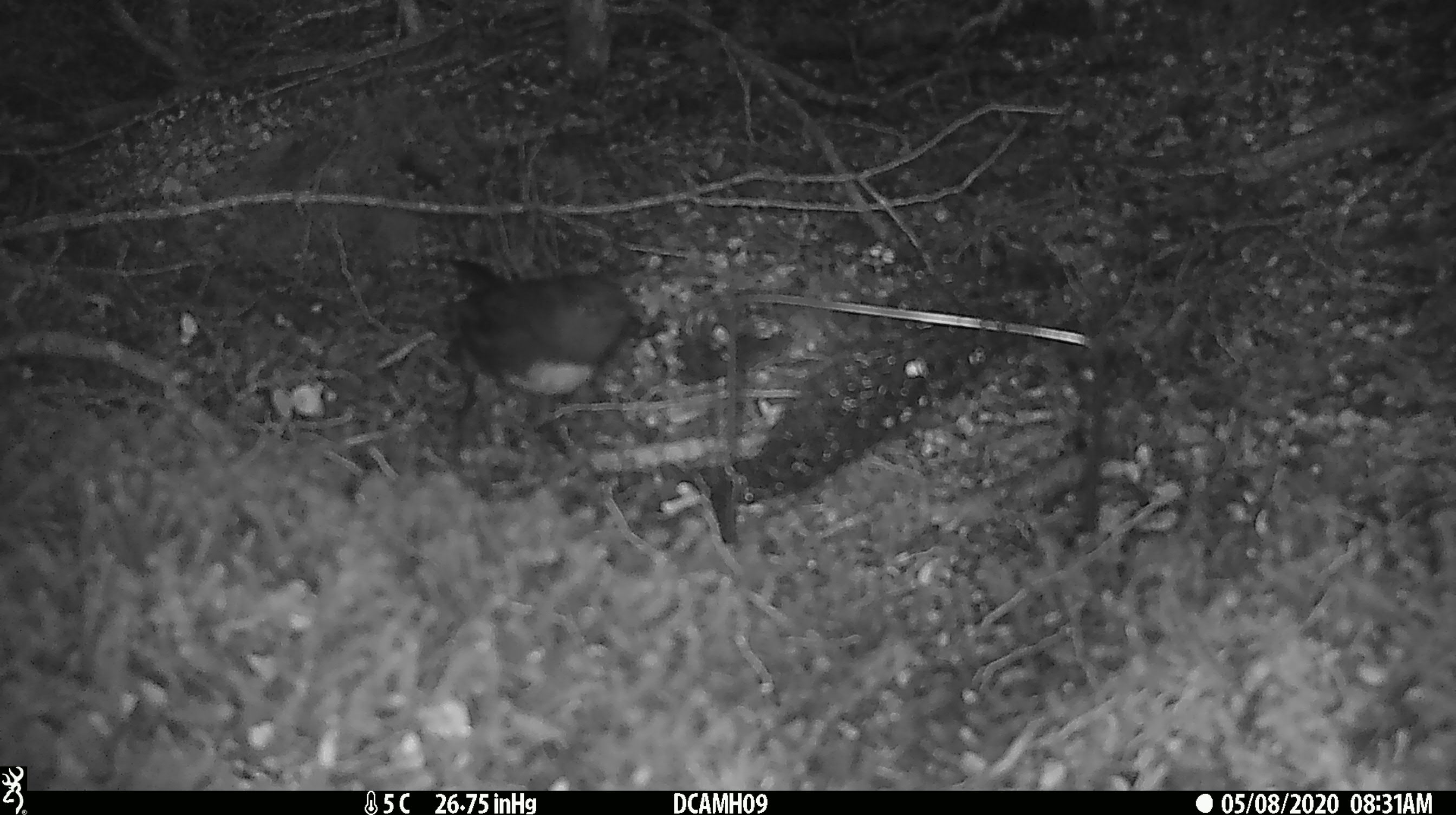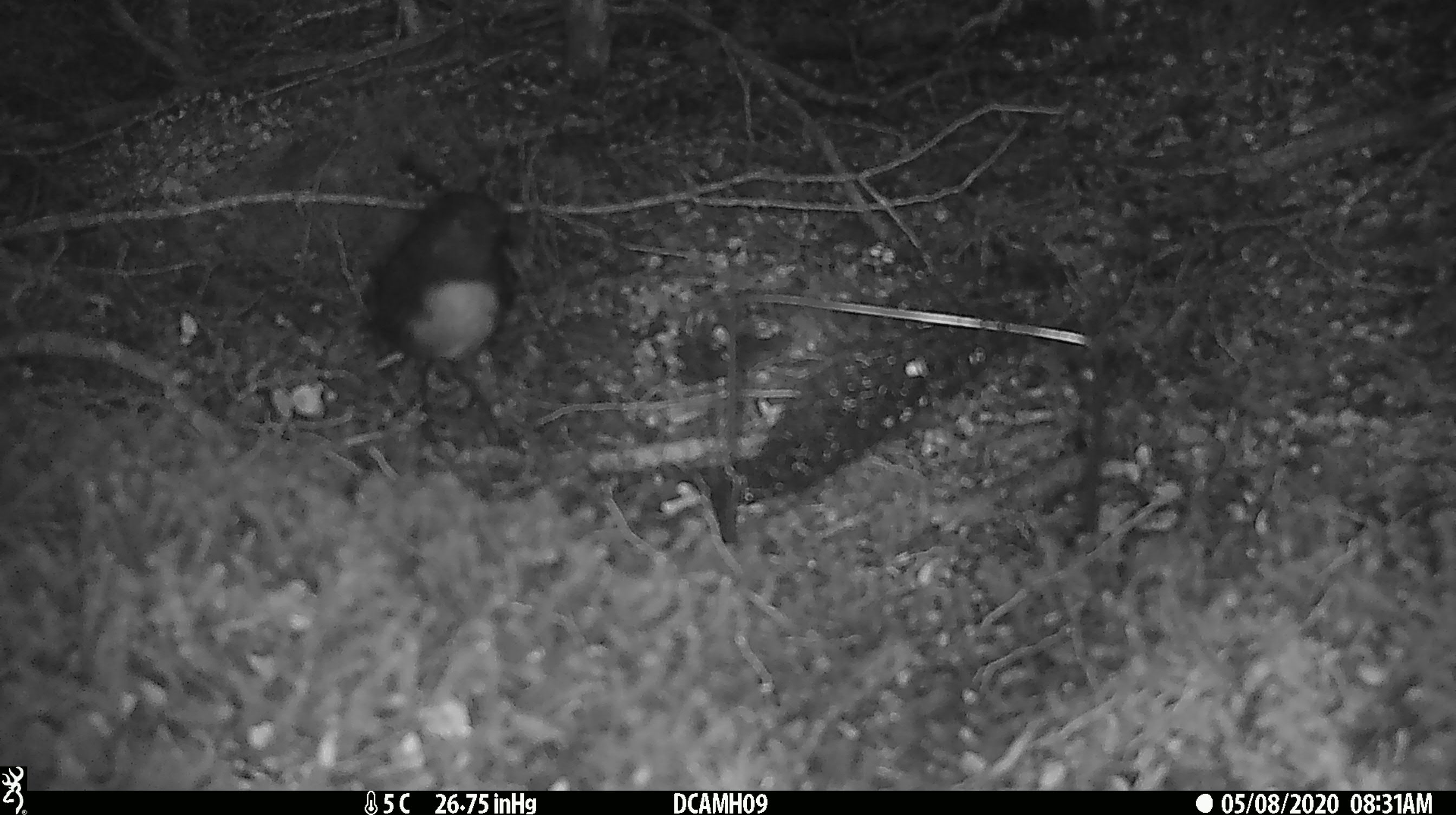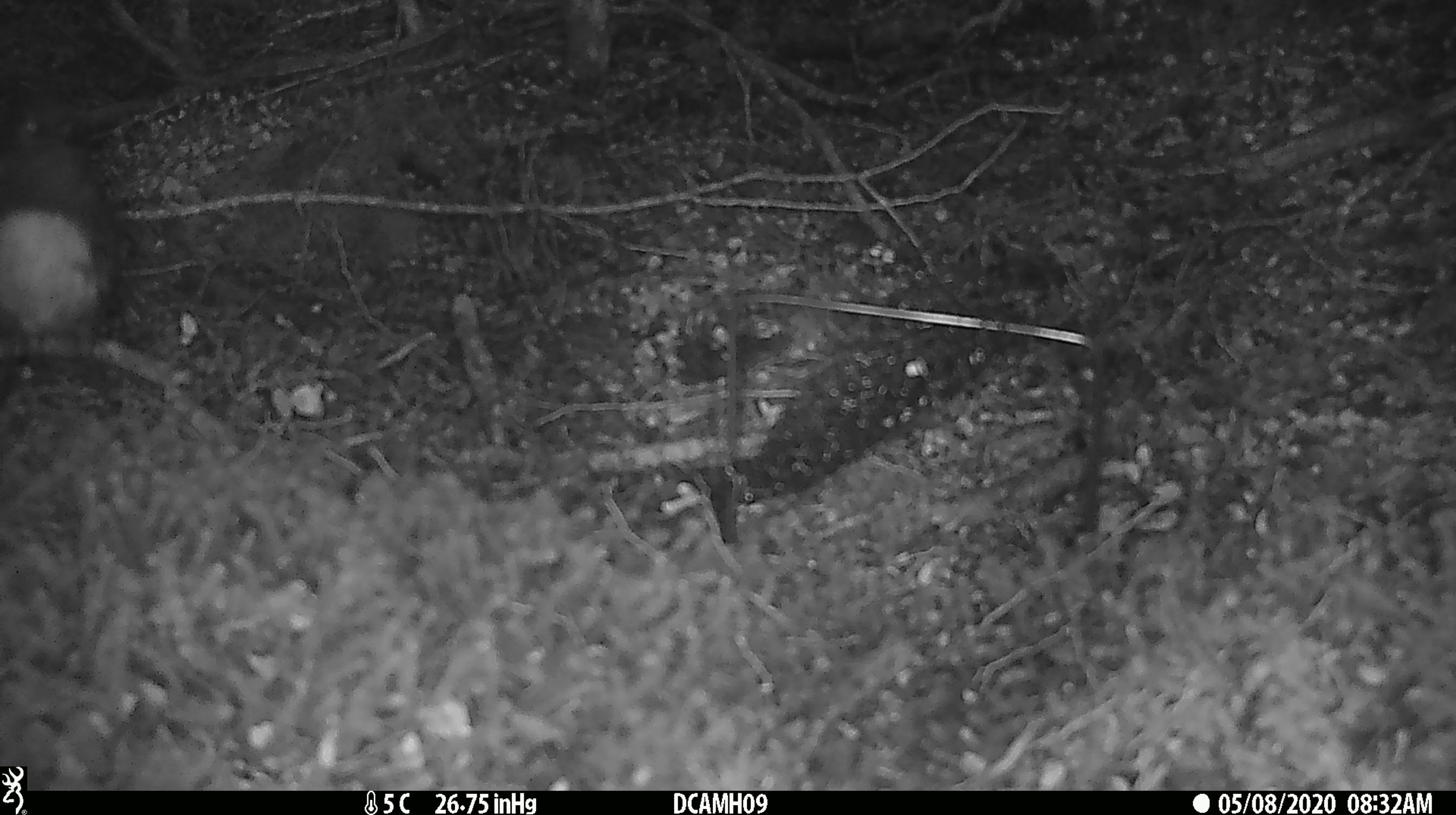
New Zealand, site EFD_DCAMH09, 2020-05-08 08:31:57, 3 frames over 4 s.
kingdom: Animalia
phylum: Chordata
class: Aves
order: Passeriformes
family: Petroicidae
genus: Petroica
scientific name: Petroica australis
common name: new zealand robin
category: robin